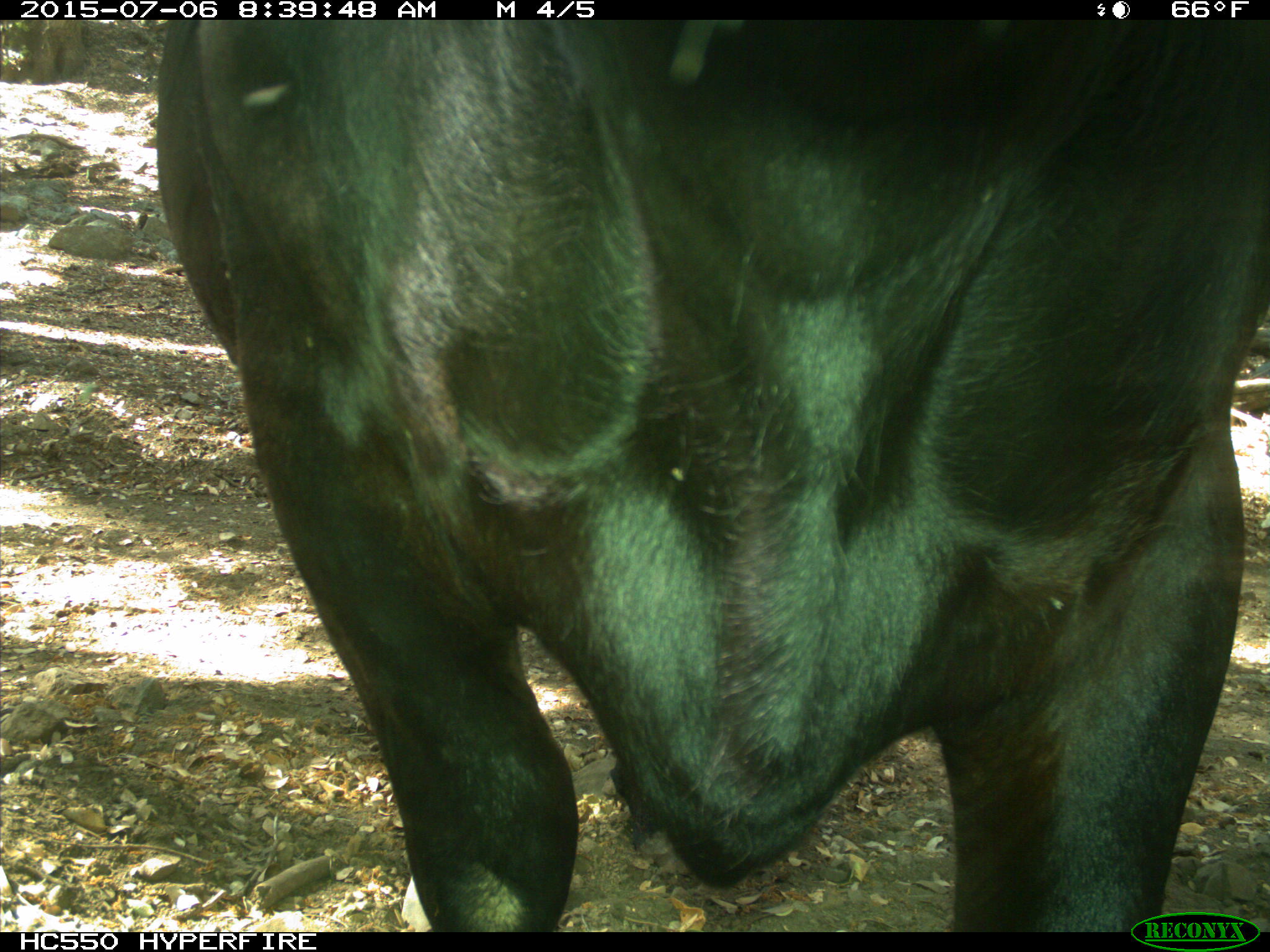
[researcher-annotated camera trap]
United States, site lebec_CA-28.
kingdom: Animalia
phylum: Chordata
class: Mammalia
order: Artiodactyla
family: Bovidae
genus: Bos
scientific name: Bos taurus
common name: domestic cow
Bos taurus (domestic cow).